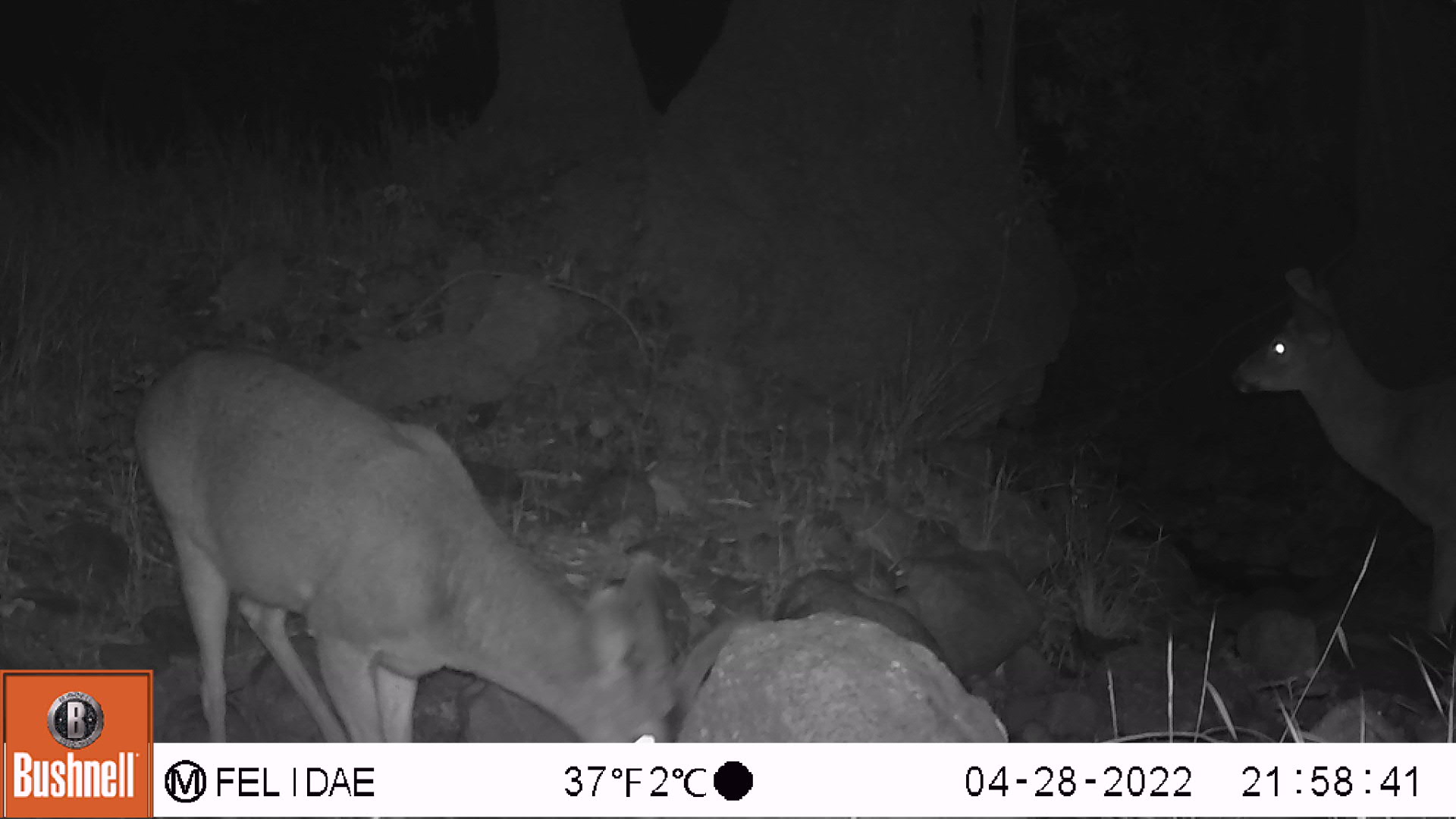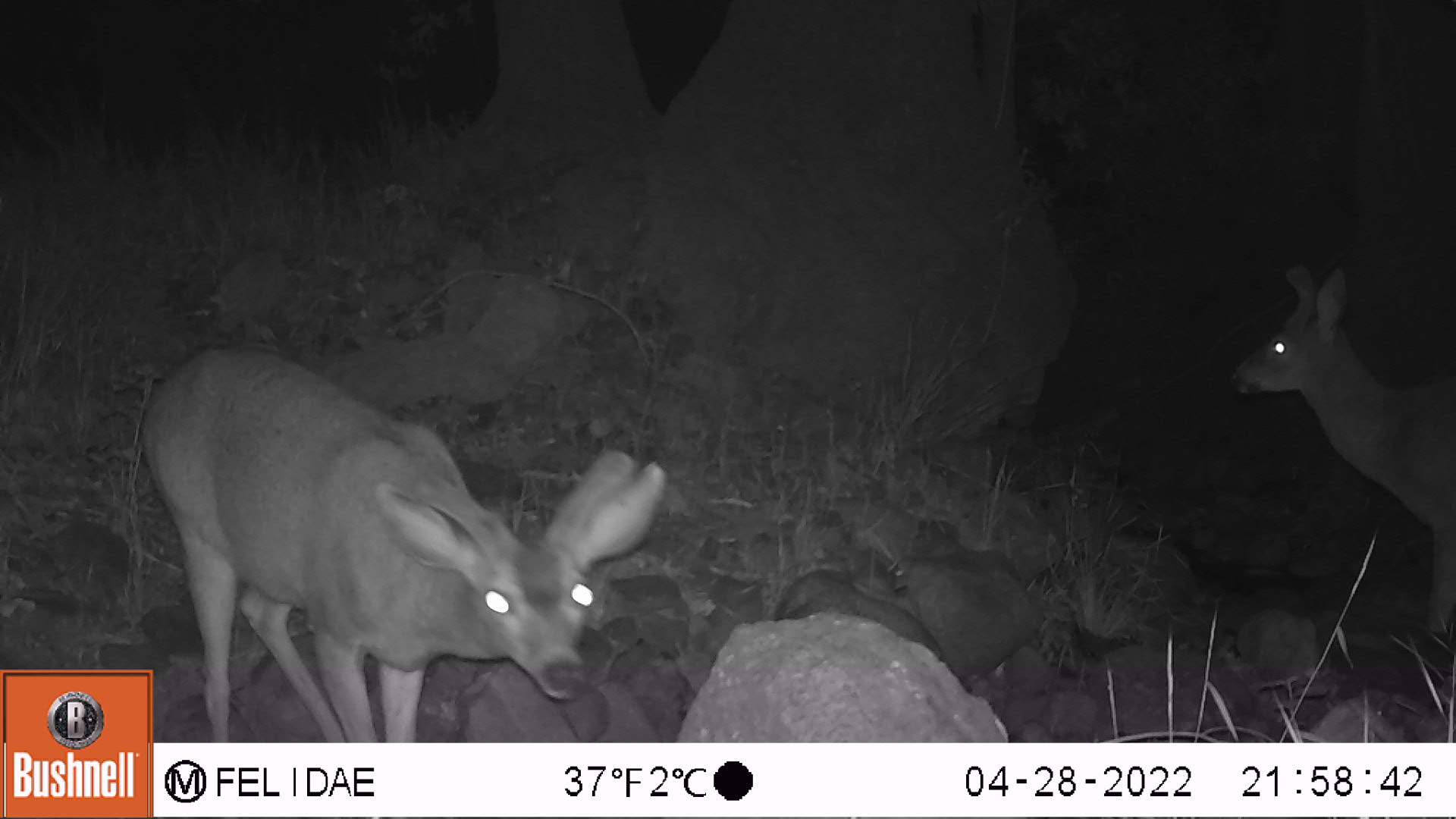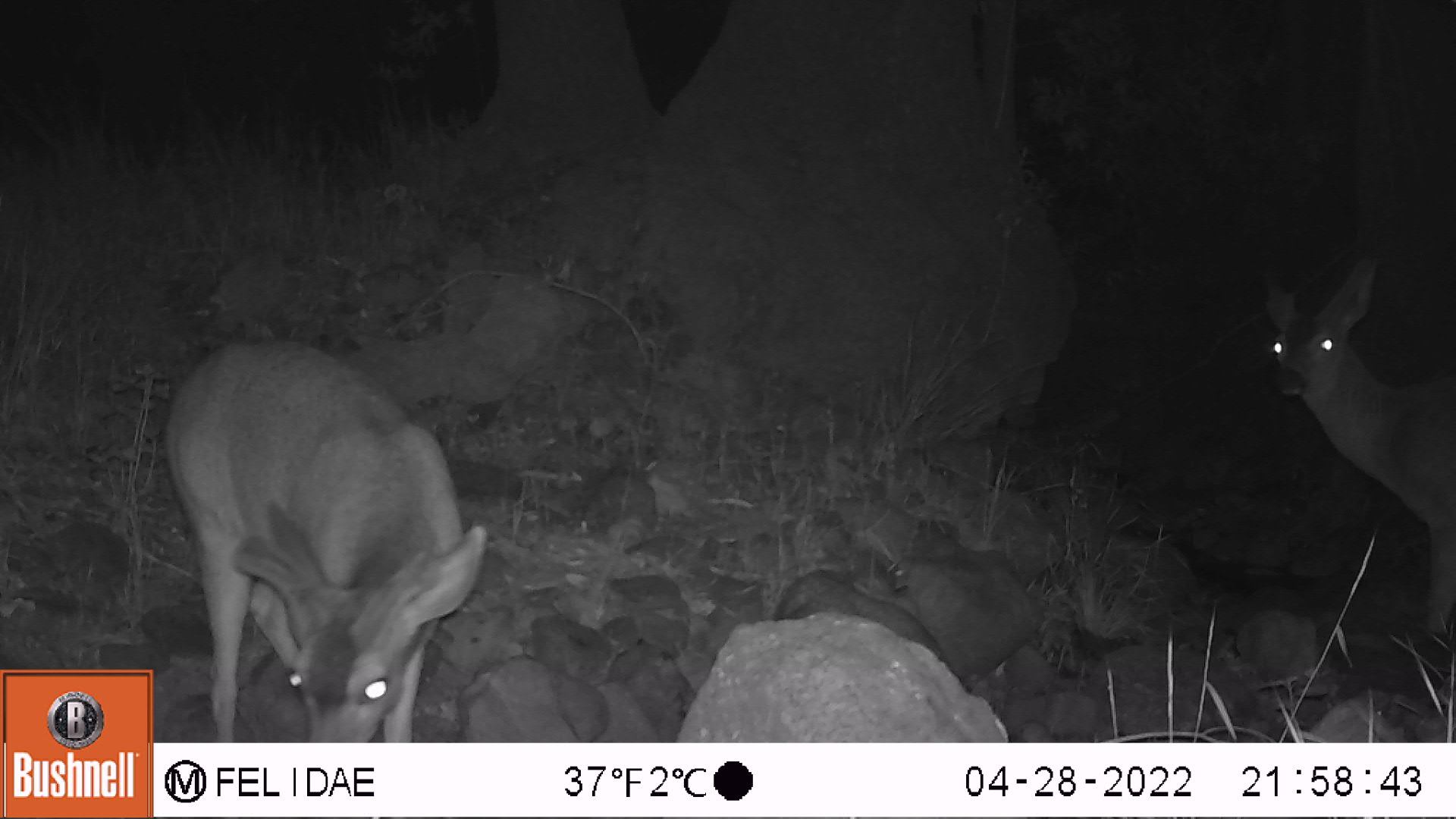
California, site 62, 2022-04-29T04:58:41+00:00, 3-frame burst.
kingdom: Animalia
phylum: Chordata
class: Mammalia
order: Artiodactyla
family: Cervidae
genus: Odocoileus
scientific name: Odocoileus hemionus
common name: mule deer